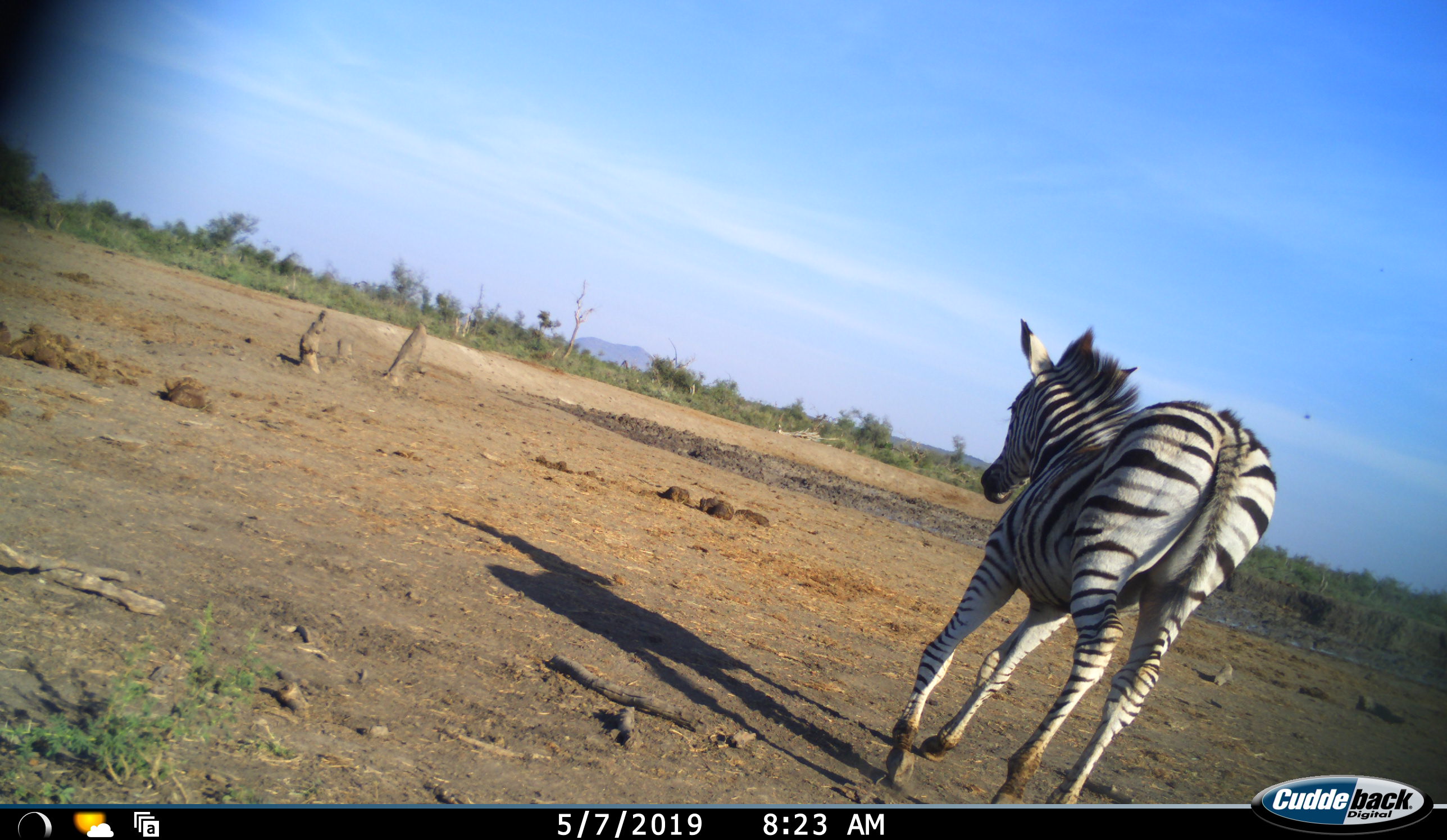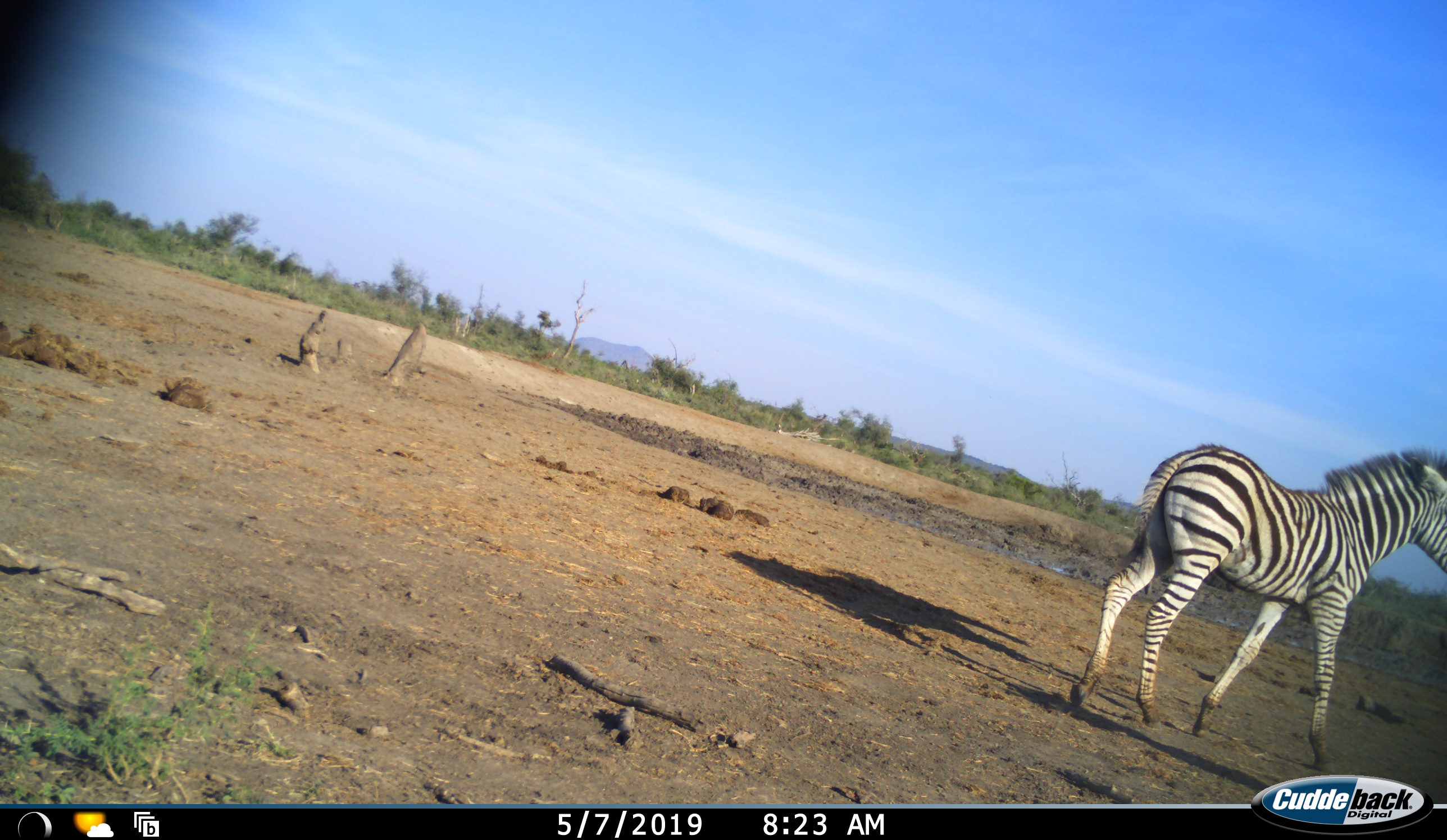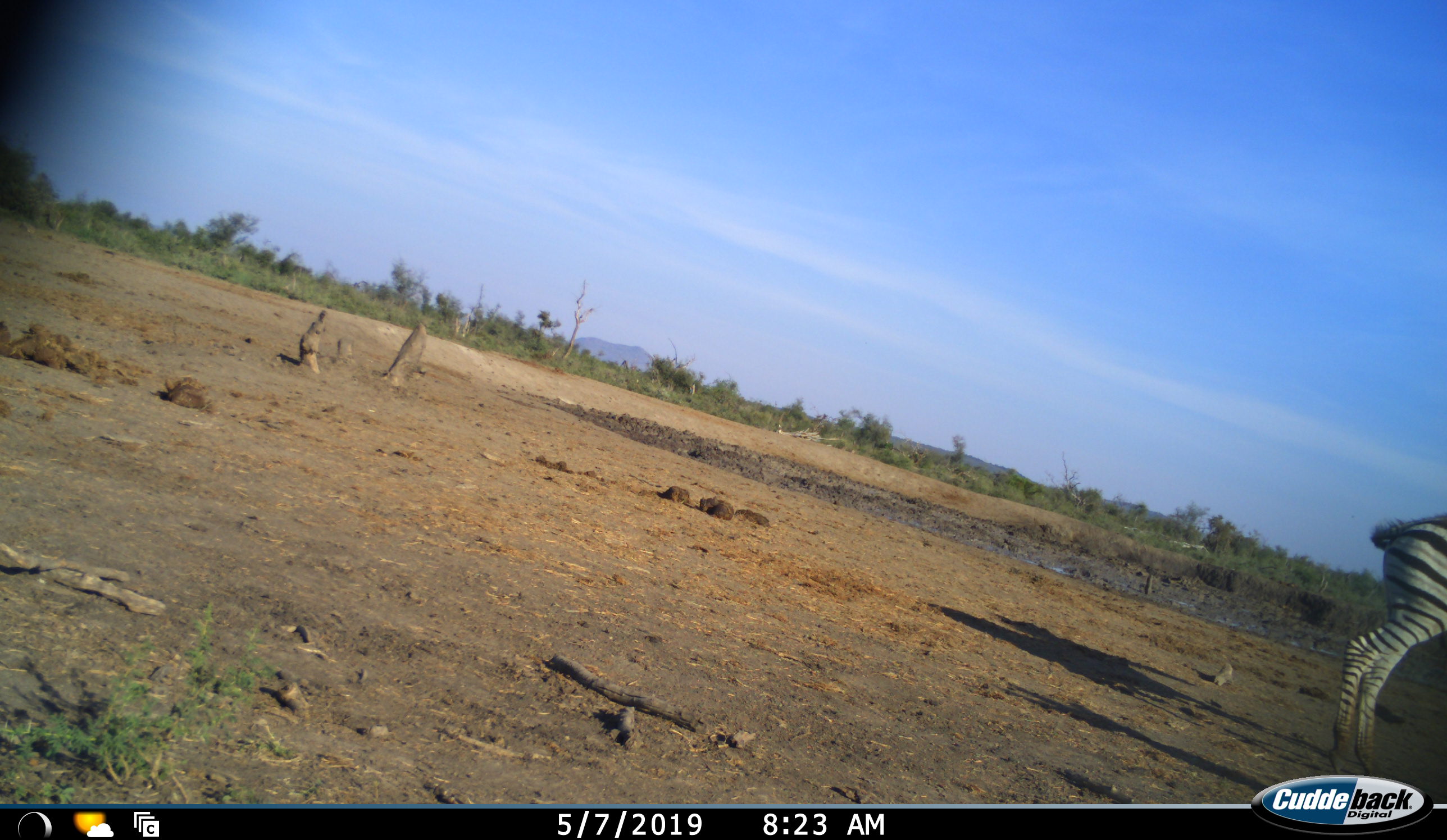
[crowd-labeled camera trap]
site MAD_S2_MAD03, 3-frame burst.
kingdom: Animalia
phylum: Chordata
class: Mammalia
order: Perissodactyla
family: Equidae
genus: Equus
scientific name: Equus quagga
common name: plains zebra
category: zebraplains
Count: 1.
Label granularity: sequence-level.